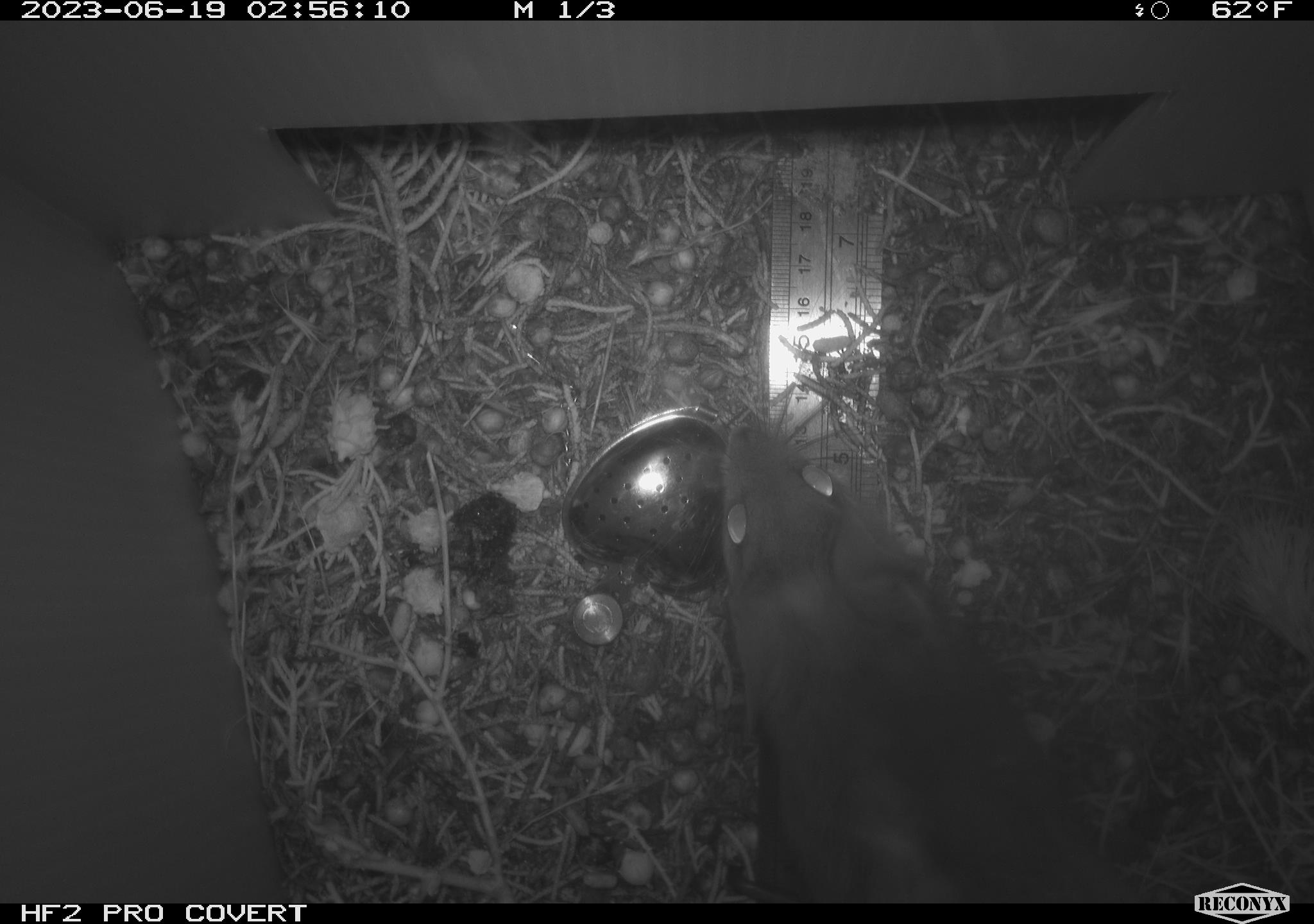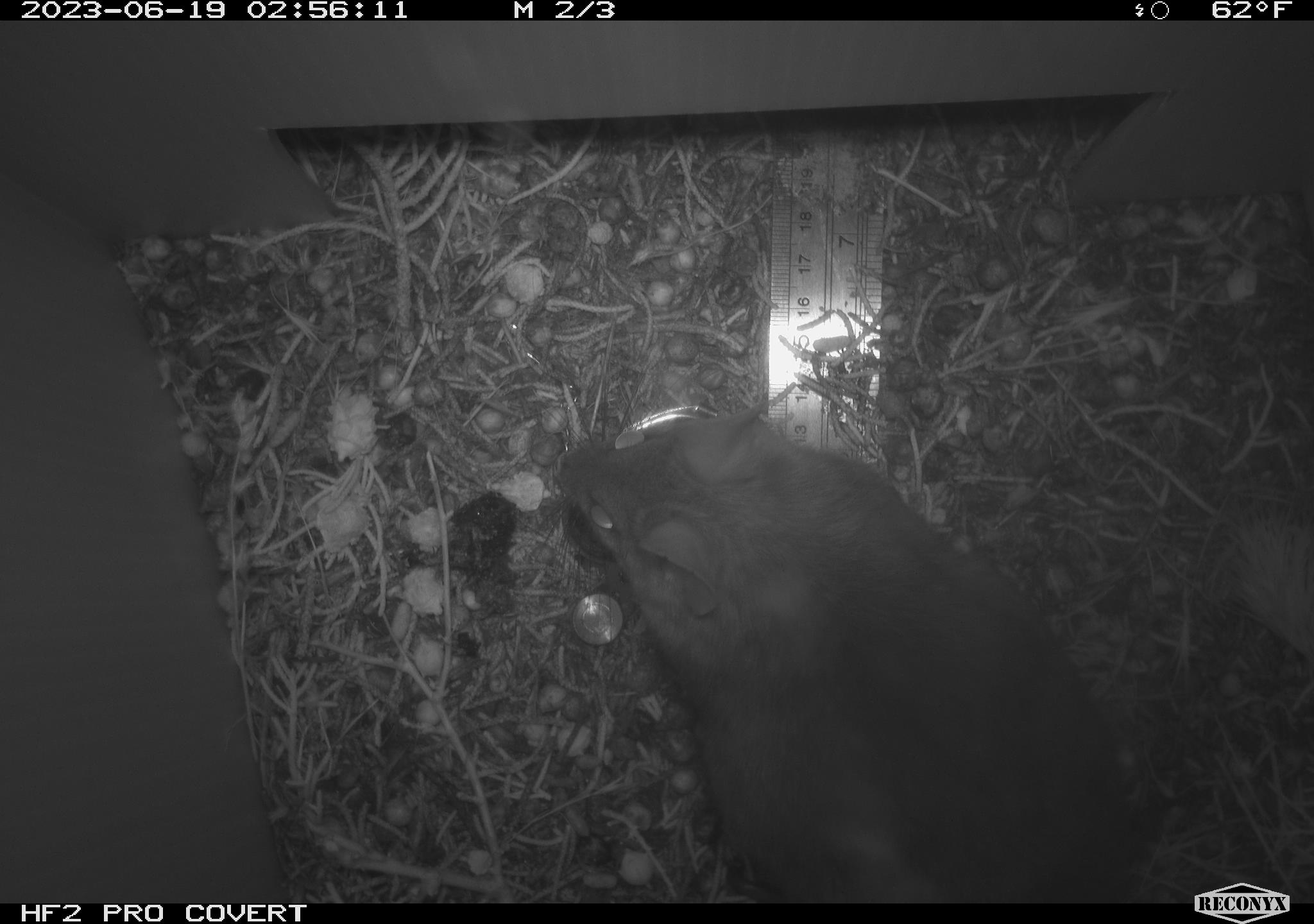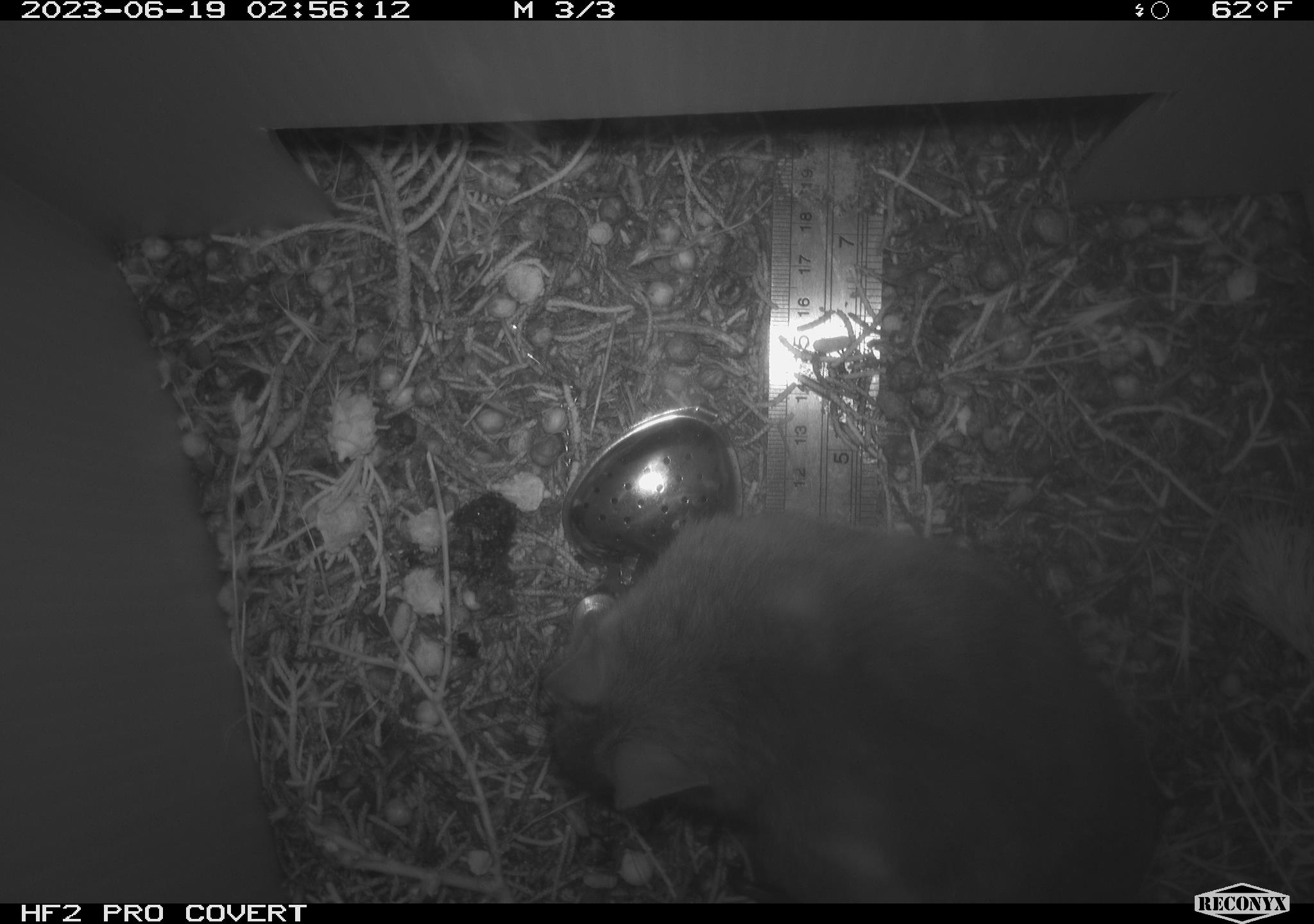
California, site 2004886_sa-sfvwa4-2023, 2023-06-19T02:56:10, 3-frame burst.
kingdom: Animalia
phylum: Chordata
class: Mammalia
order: Rodentia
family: Cricetidae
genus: Neotoma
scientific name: Neotoma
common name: pack rat or woodrat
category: neotoma species